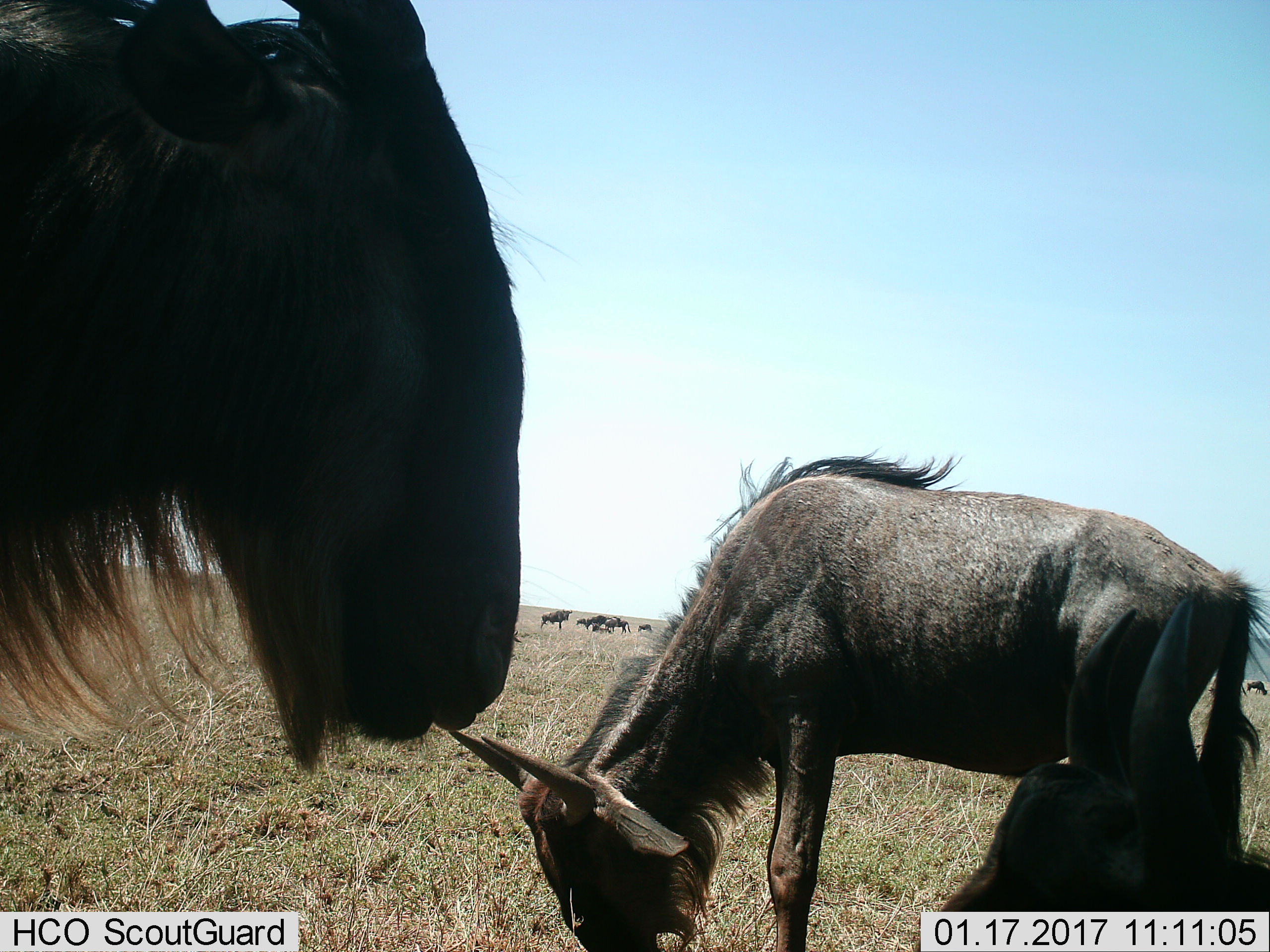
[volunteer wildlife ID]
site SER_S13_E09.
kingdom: Animalia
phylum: Chordata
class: Mammalia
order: Artiodactyla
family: Bovidae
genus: Connochaetes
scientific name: Connochaetes taurinus taurinus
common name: blue wildebeest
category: wildebeestblue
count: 10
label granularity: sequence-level